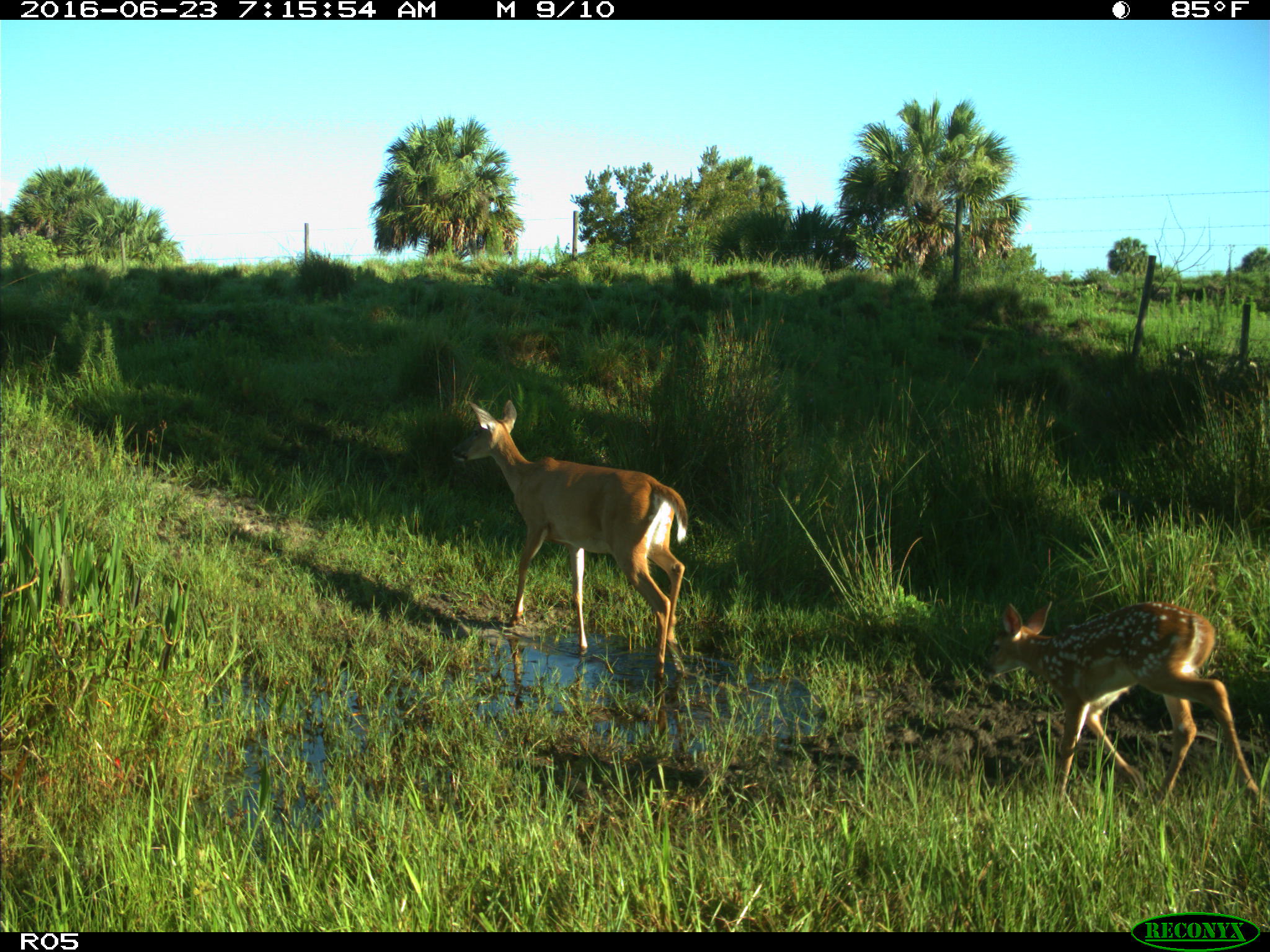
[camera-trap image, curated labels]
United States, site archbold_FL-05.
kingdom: Animalia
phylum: Chordata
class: Mammalia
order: Artiodactyla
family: Cervidae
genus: Odocoileus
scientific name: Odocoileus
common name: deer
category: unidentified deer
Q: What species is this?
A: Unidentified deer (deer) (Odocoileus).